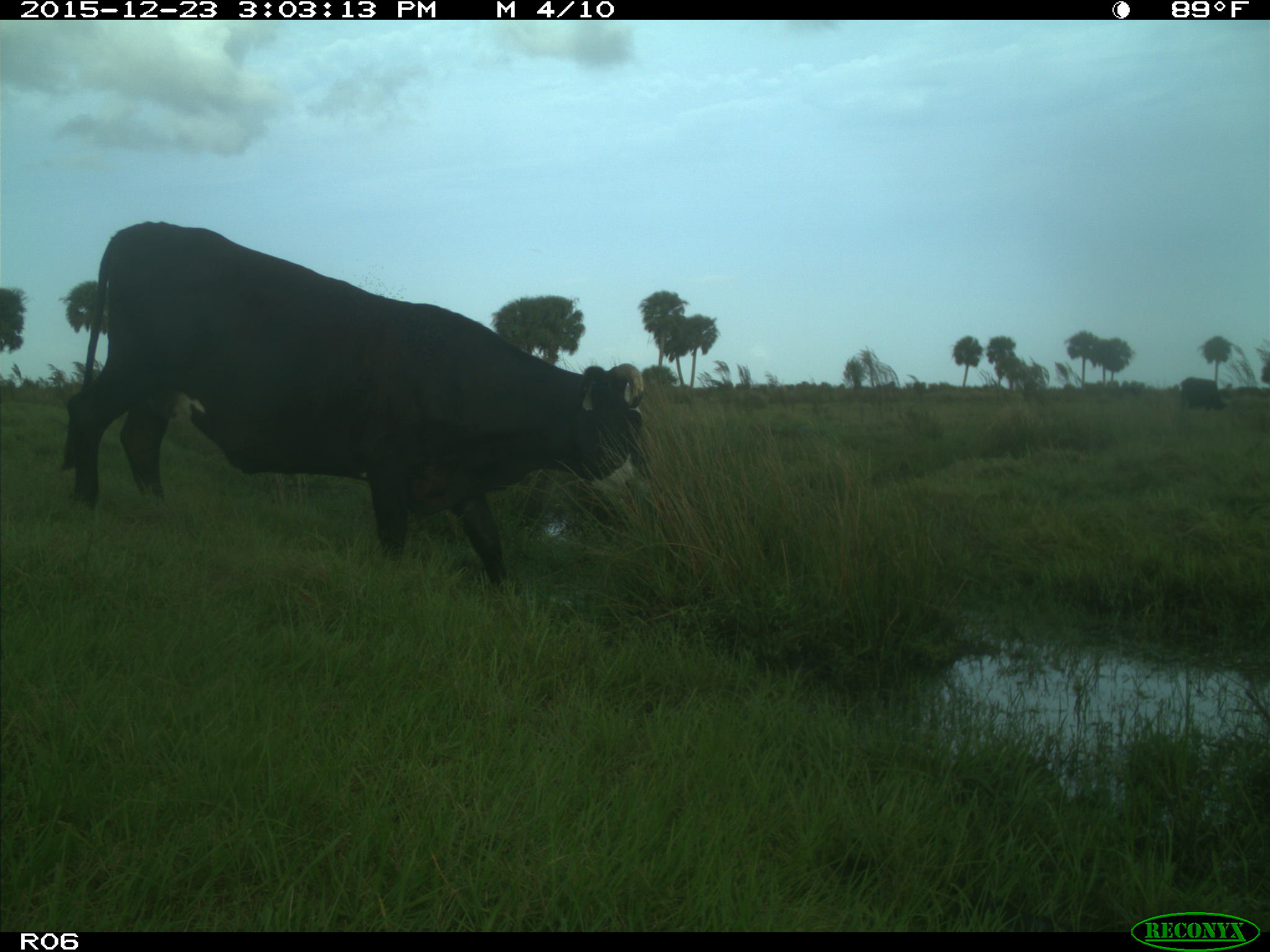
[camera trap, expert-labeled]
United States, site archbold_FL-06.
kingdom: Animalia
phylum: Chordata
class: Mammalia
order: Artiodactyla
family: Bovidae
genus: Bos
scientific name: Bos taurus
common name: domestic cow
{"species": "Bos taurus (domestic cow)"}